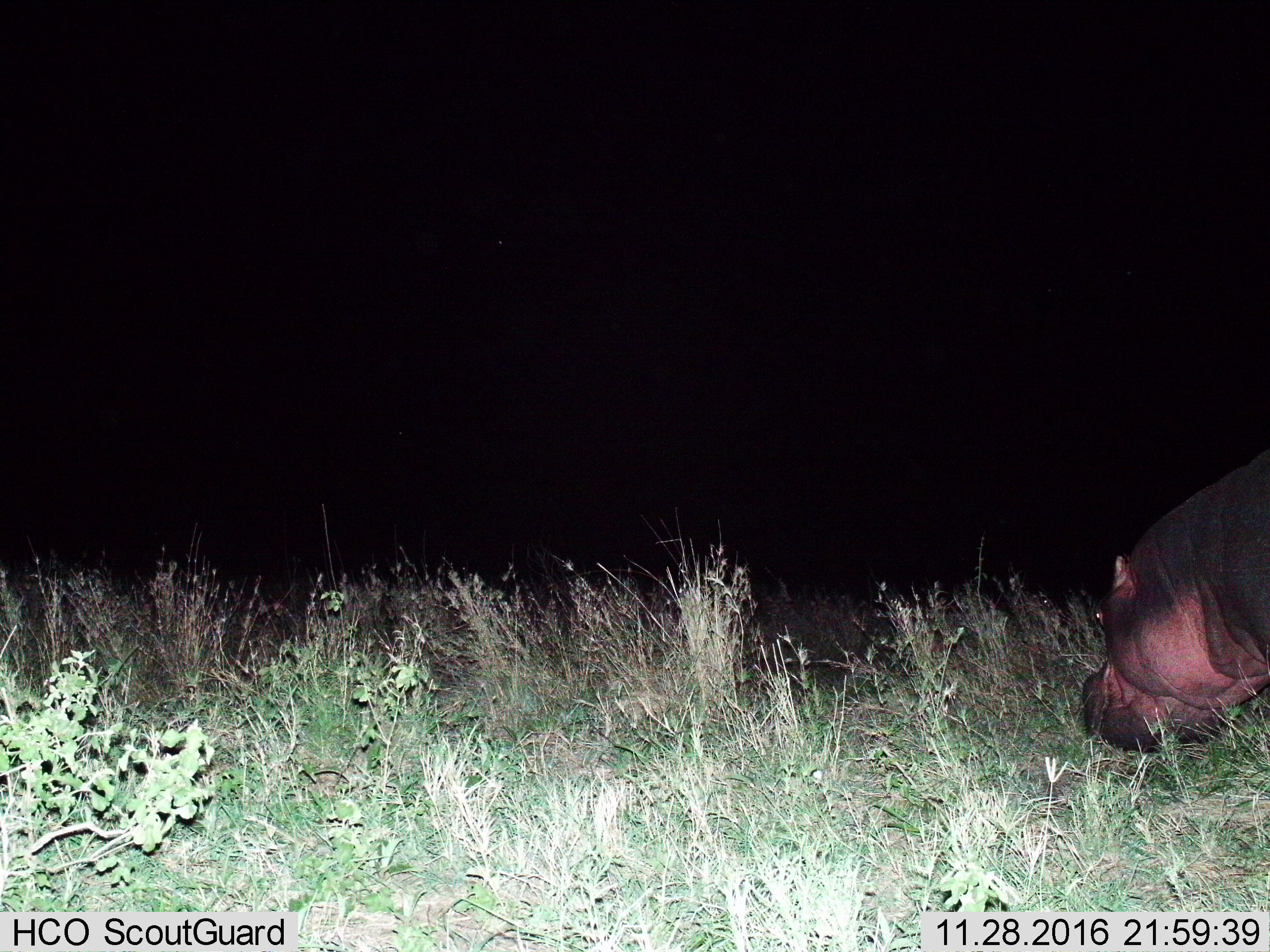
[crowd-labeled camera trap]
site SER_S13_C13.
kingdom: Animalia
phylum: Chordata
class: Mammalia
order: Artiodactyla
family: Hippopotamidae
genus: Hippopotamus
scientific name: Hippopotamus amphibius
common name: hippopotamus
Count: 1.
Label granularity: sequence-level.